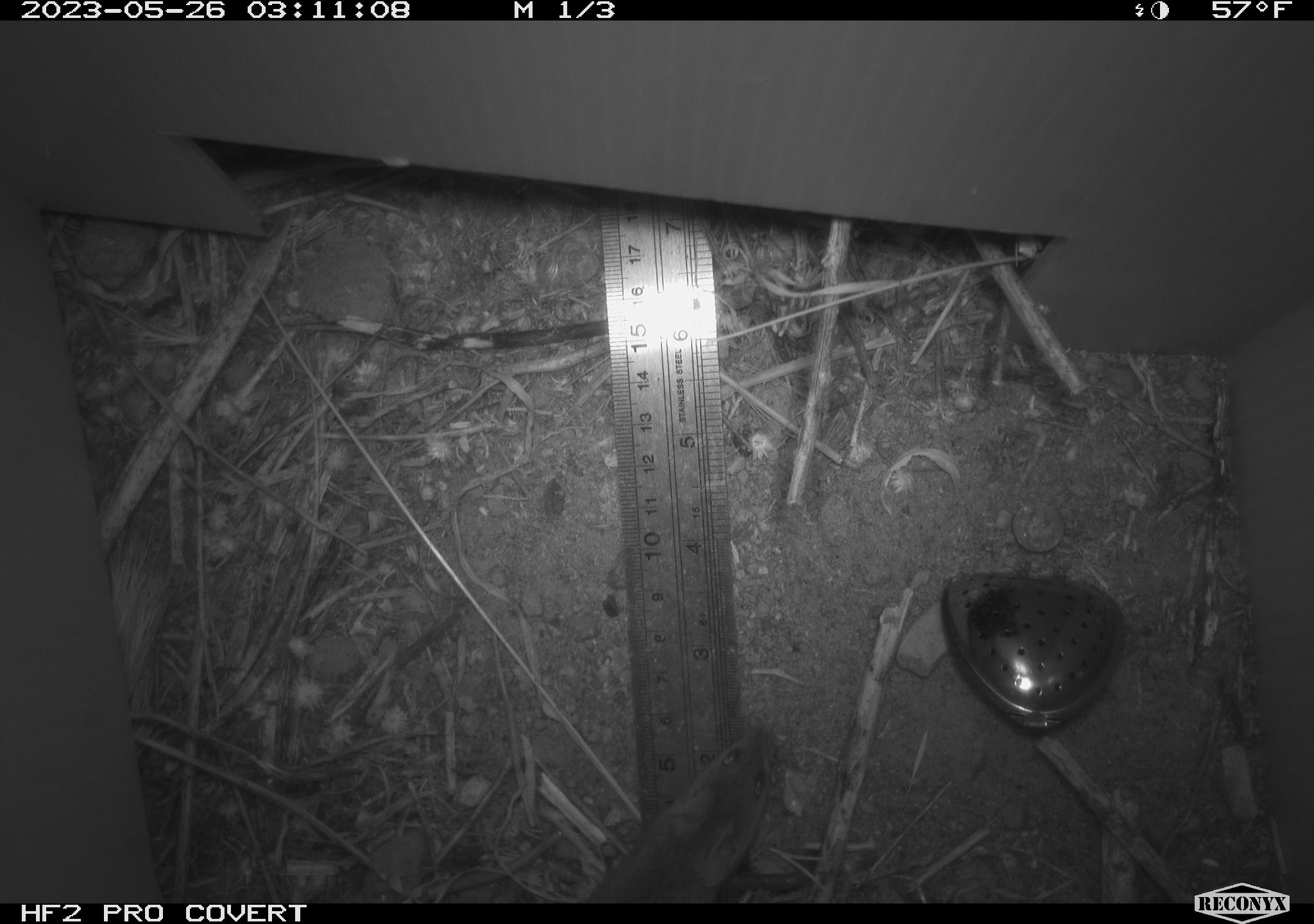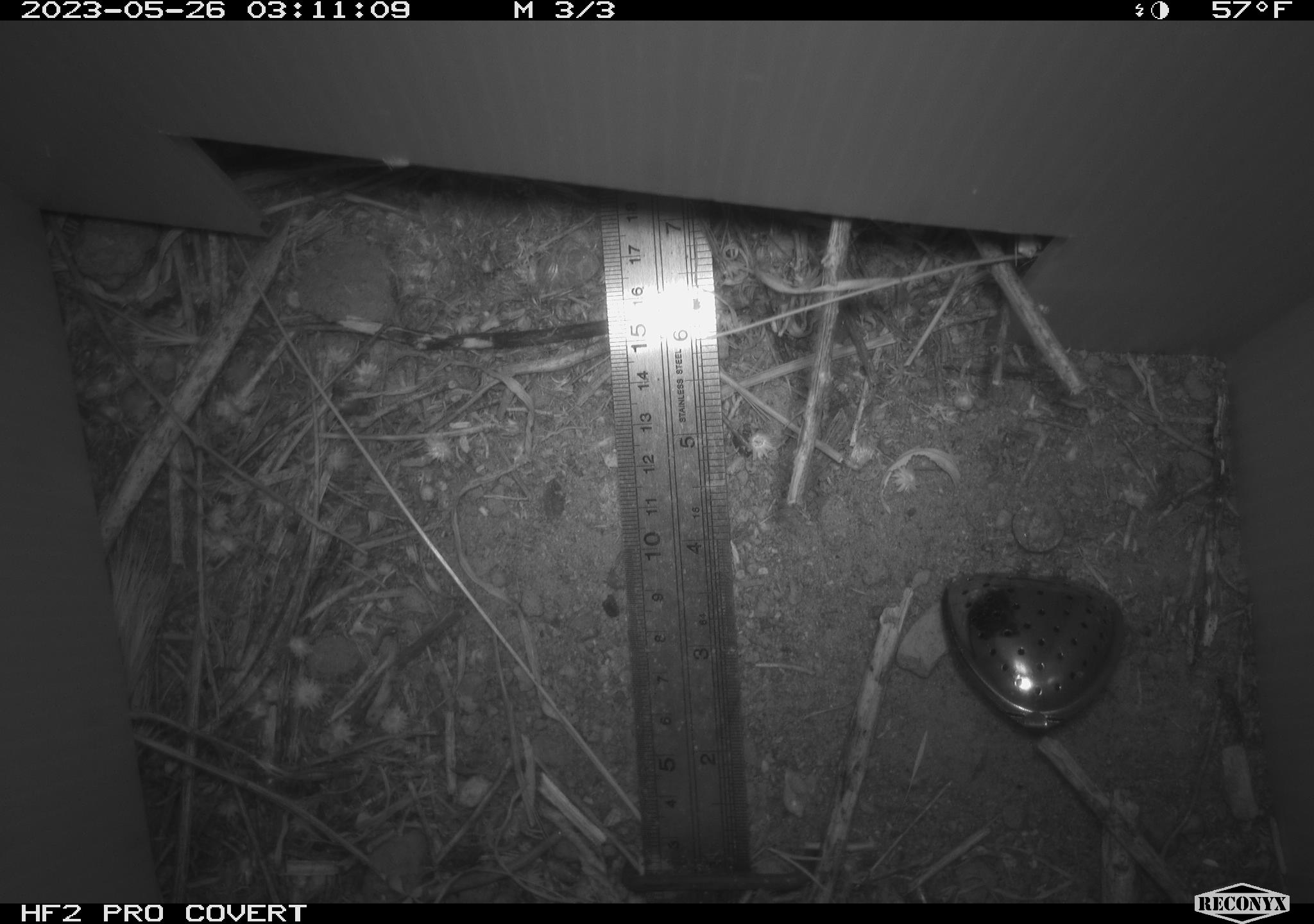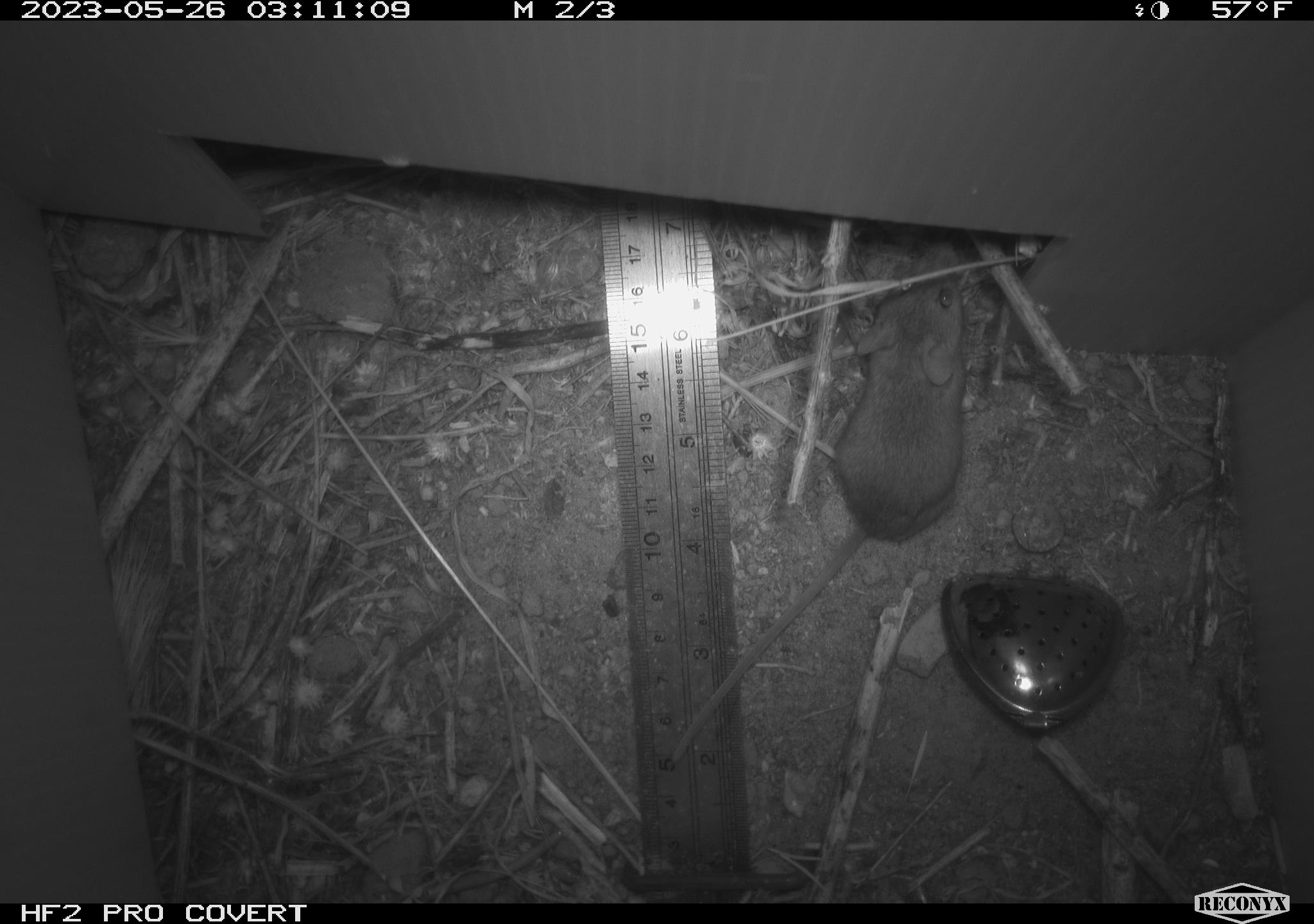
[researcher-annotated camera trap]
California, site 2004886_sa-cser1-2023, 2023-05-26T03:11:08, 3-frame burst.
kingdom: Animalia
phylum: Chordata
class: Mammalia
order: Rodentia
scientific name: Rodentia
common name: mouse species